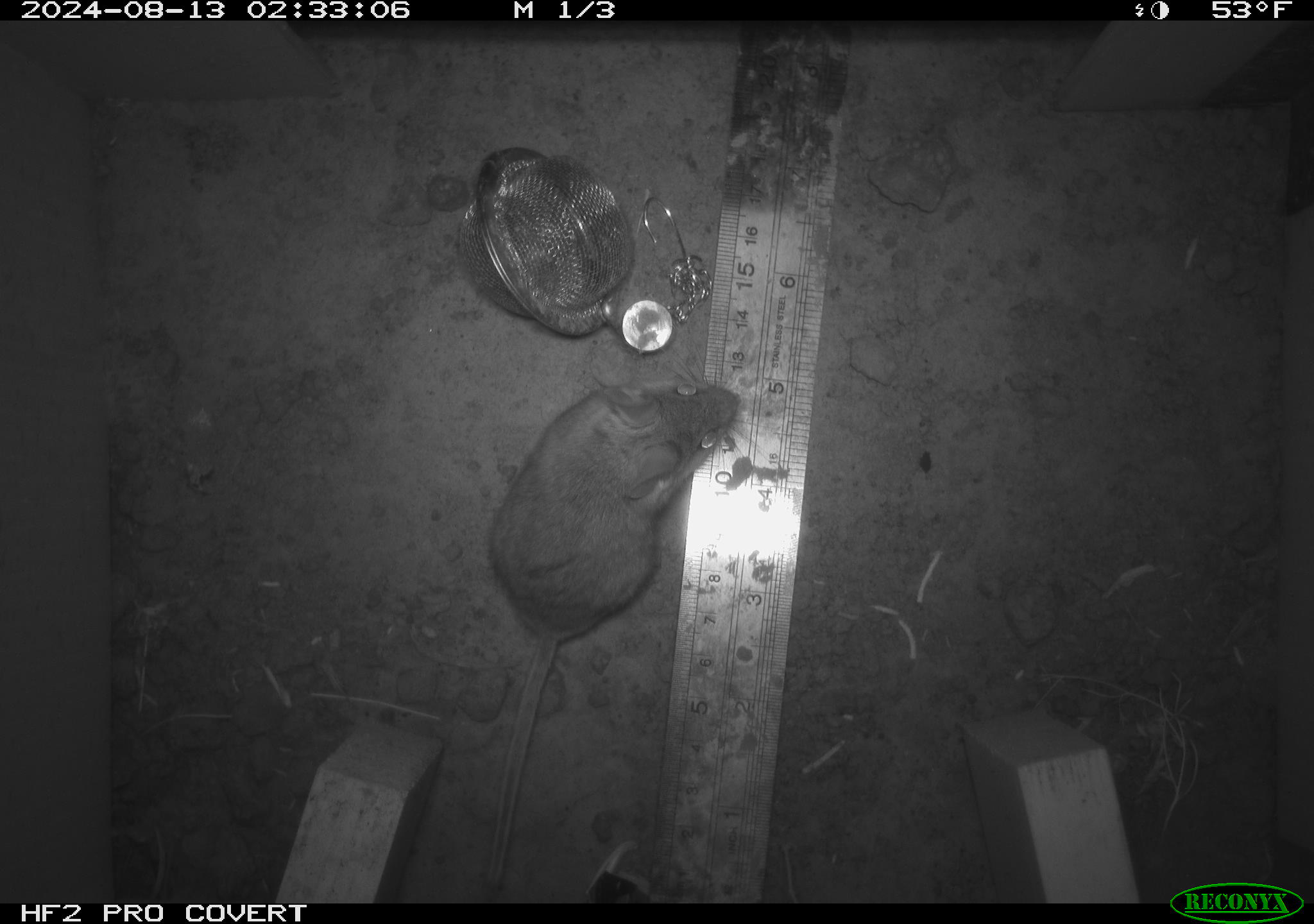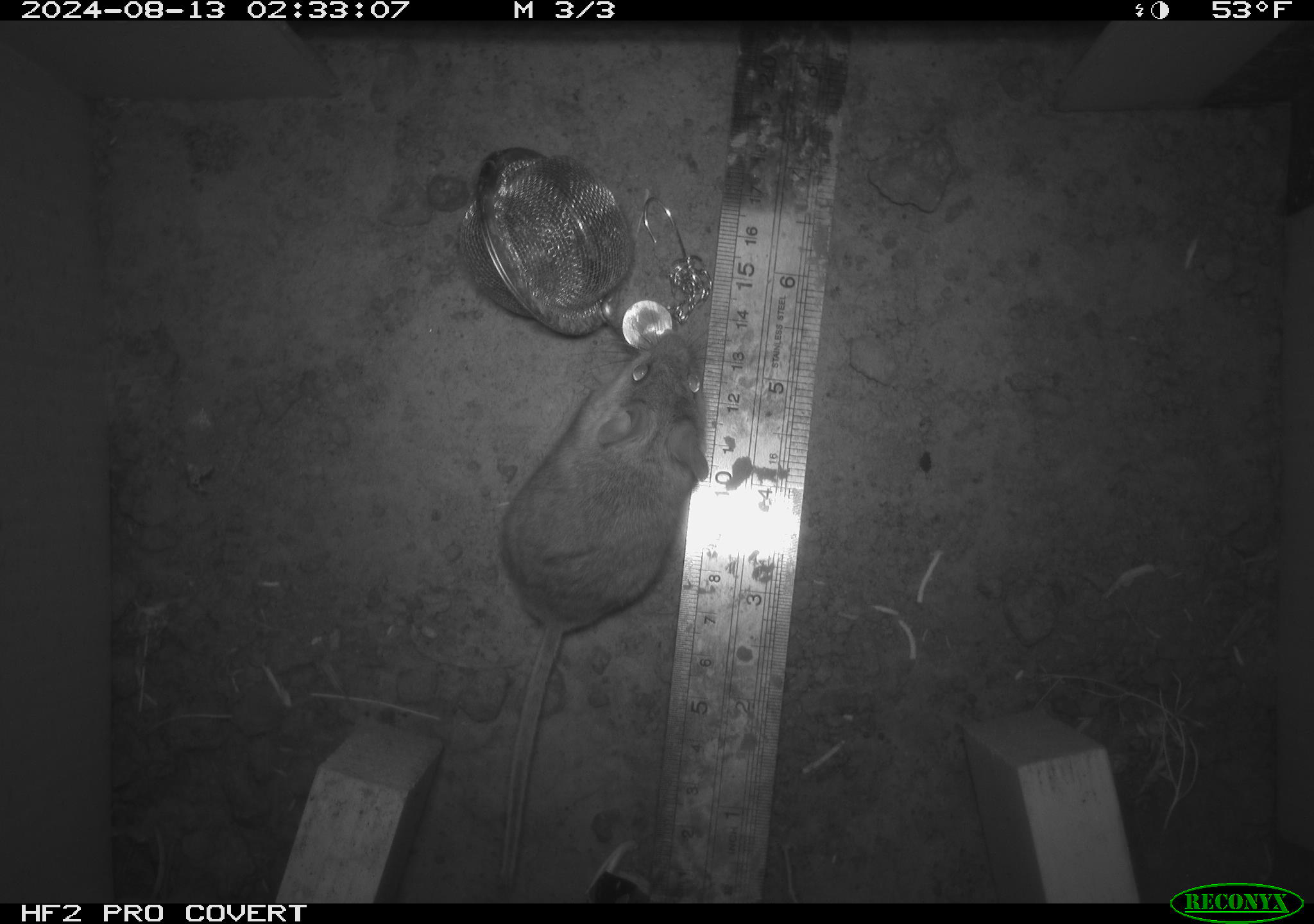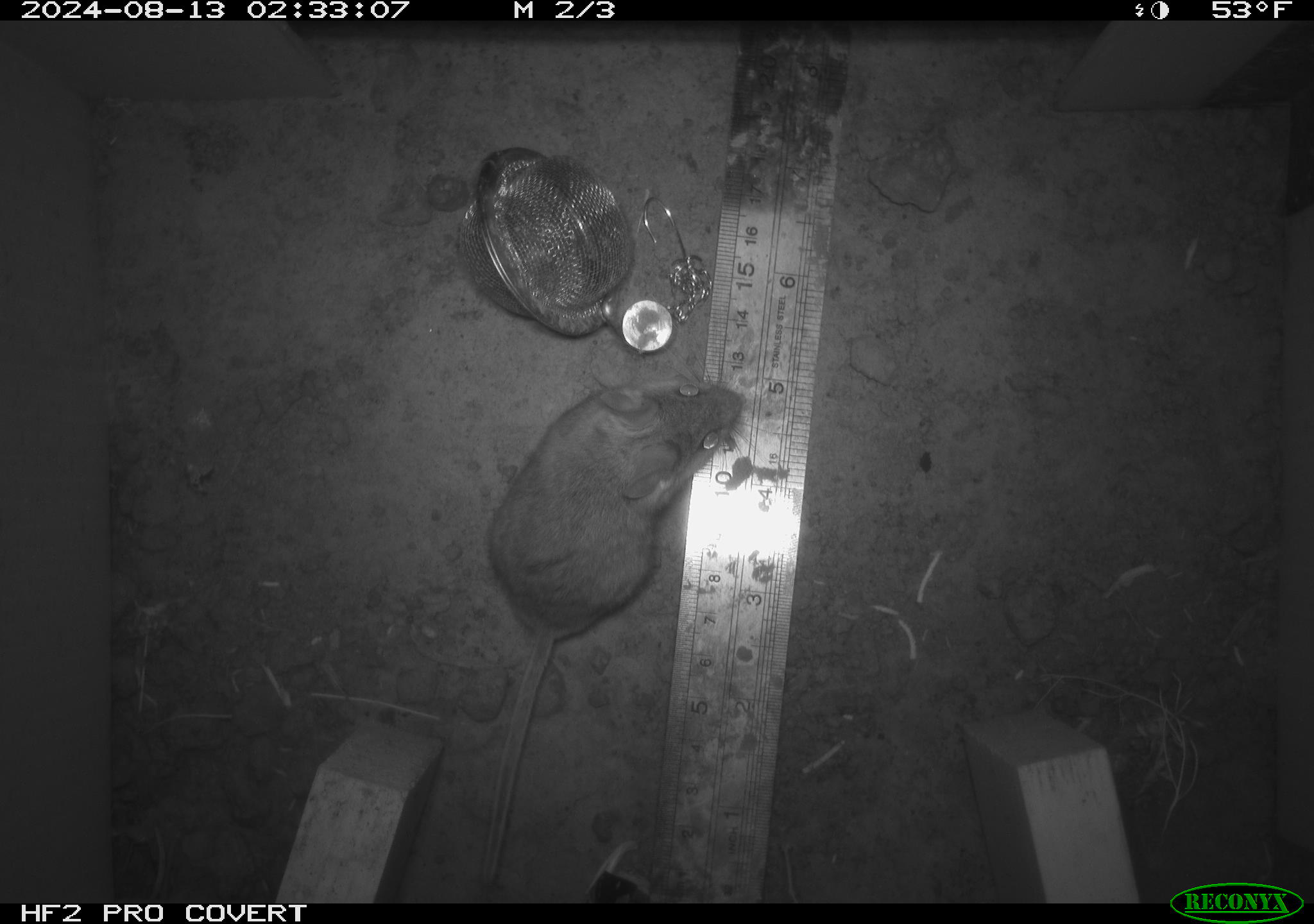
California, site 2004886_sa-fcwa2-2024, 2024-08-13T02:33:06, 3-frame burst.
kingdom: Animalia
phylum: Chordata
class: Mammalia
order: Rodentia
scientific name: Rodentia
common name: mouse species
Mouse species (Rodentia).